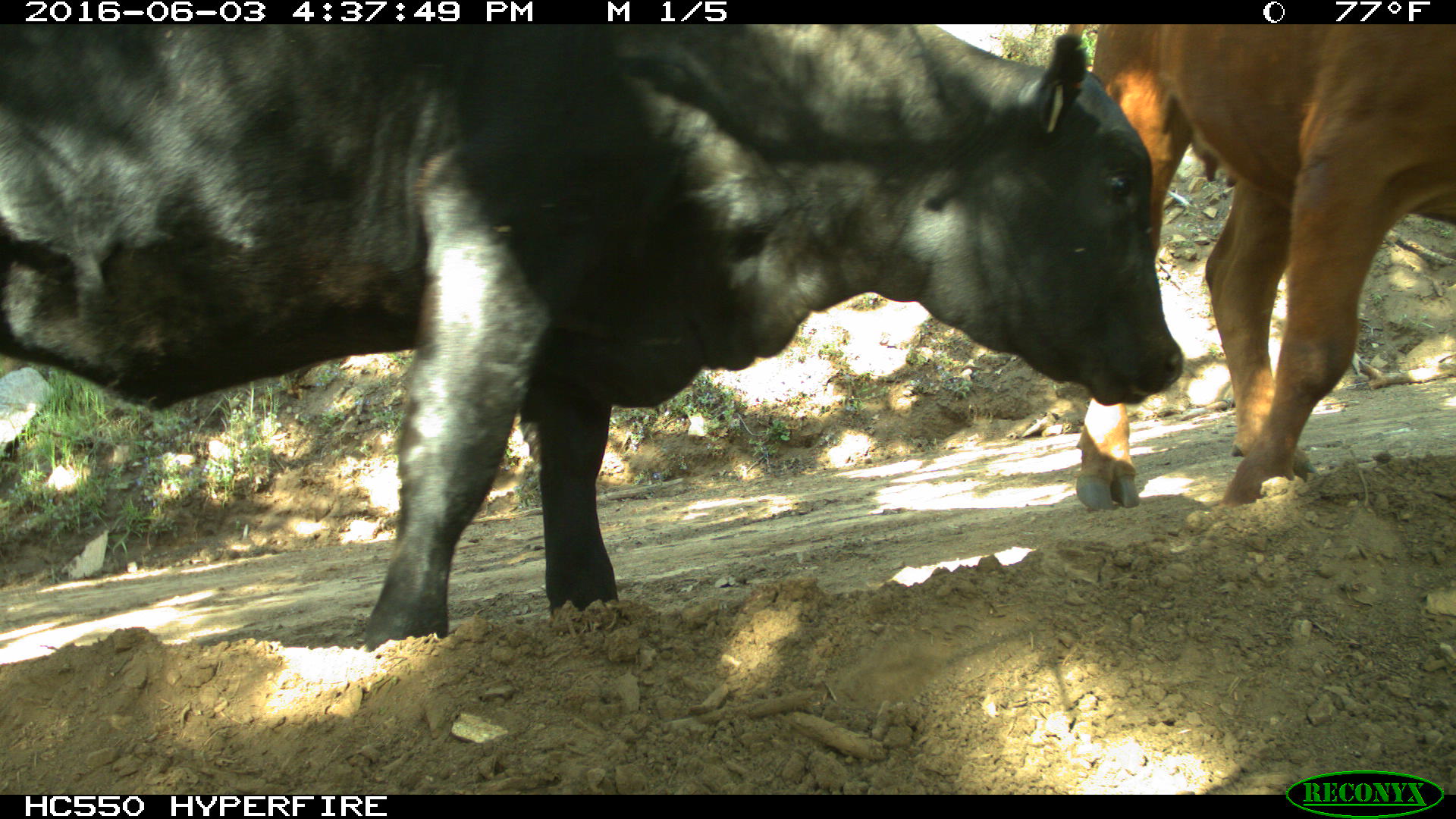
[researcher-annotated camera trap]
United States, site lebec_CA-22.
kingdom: Animalia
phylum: Chordata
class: Mammalia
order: Artiodactyla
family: Bovidae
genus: Bos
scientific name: Bos taurus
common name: domestic cow